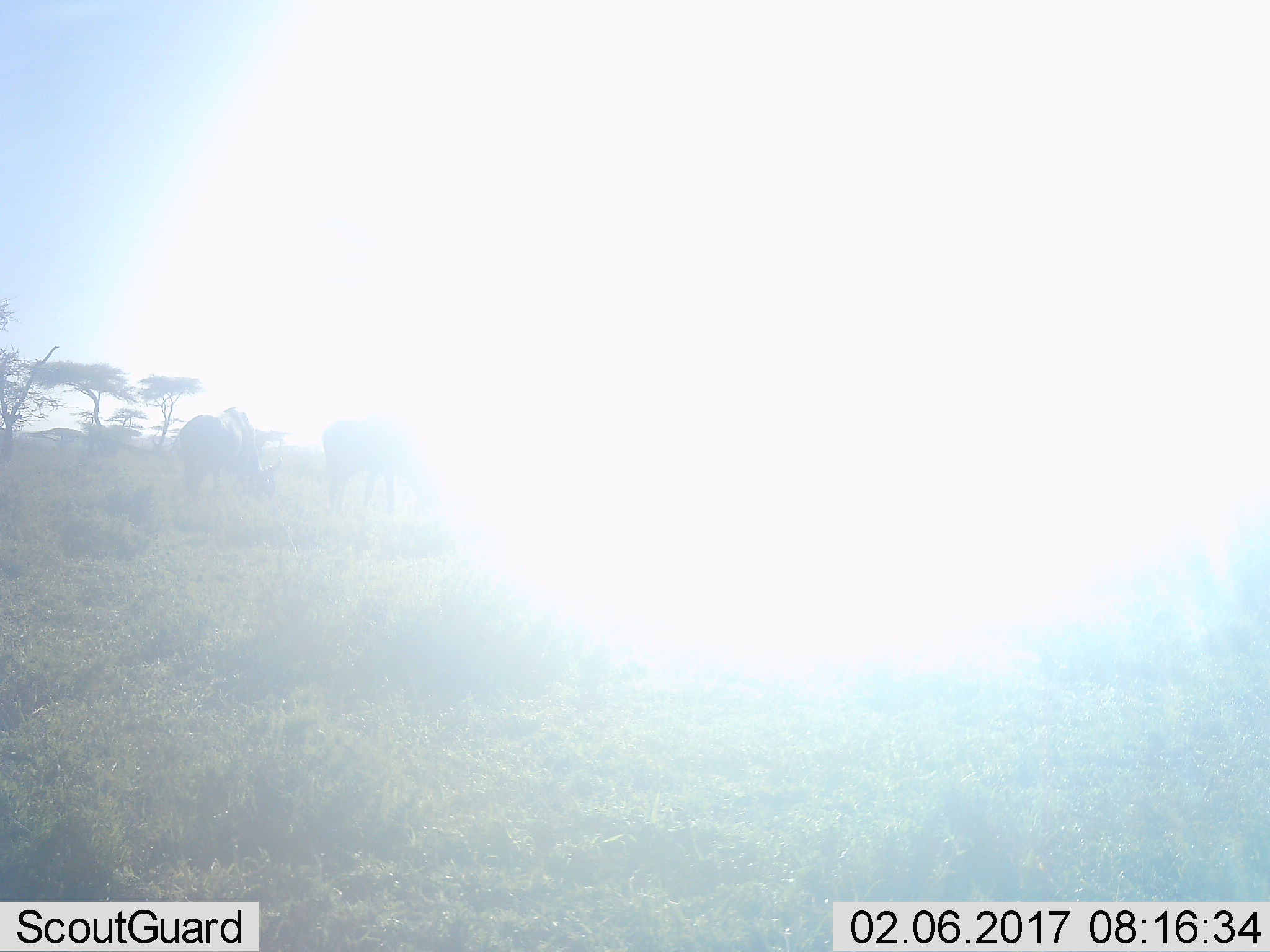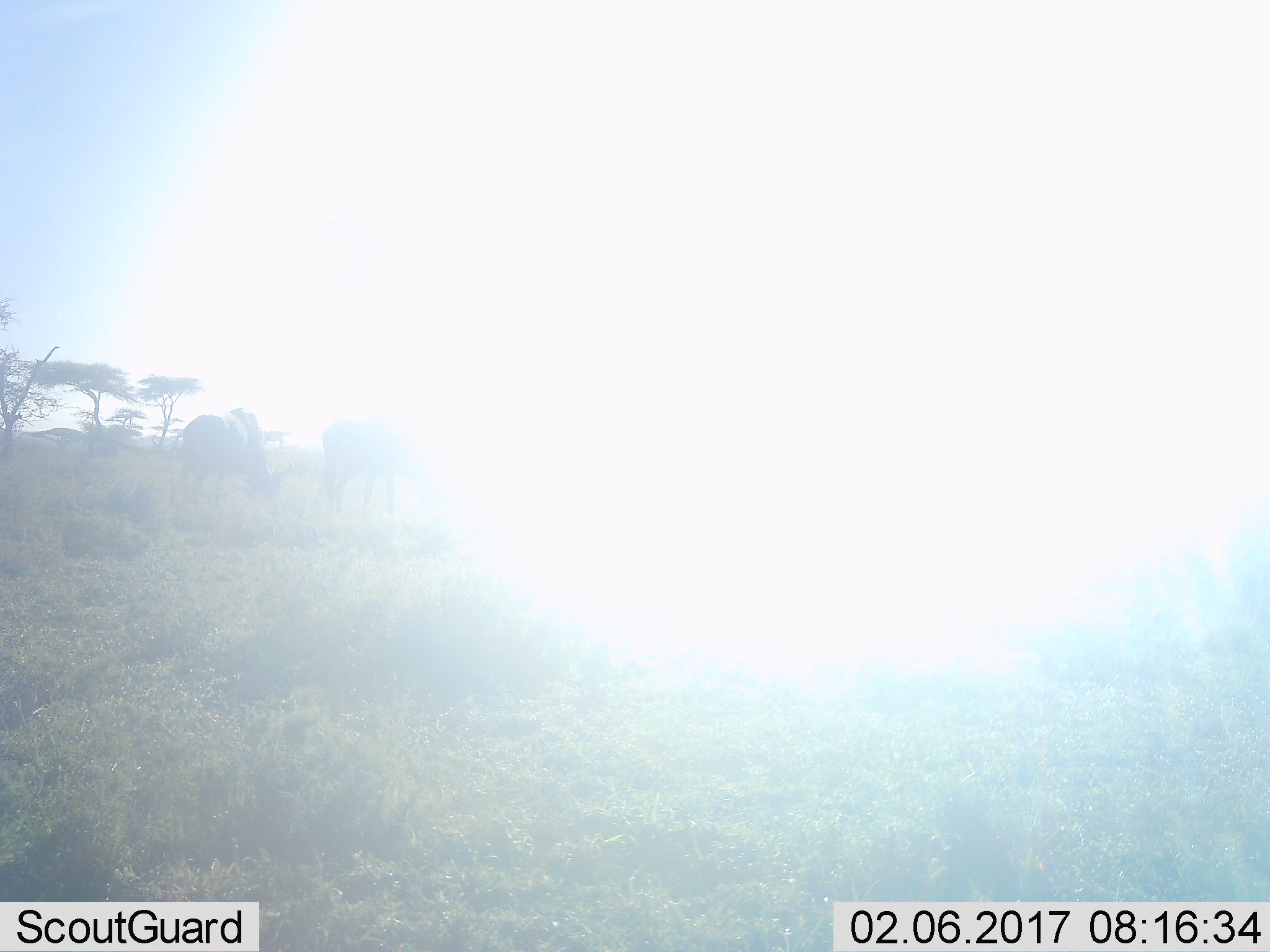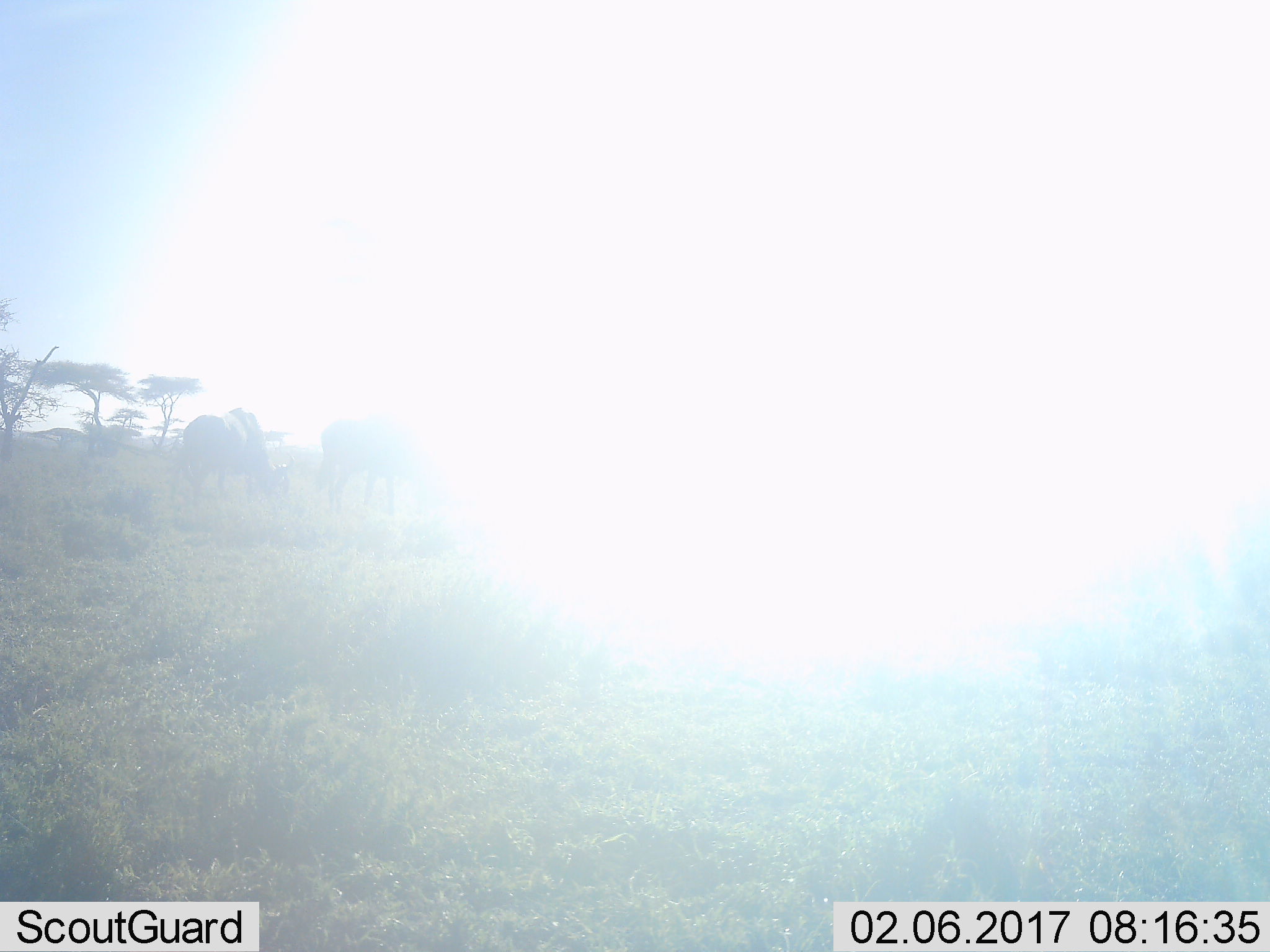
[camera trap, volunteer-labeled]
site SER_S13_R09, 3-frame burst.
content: unidentified animal